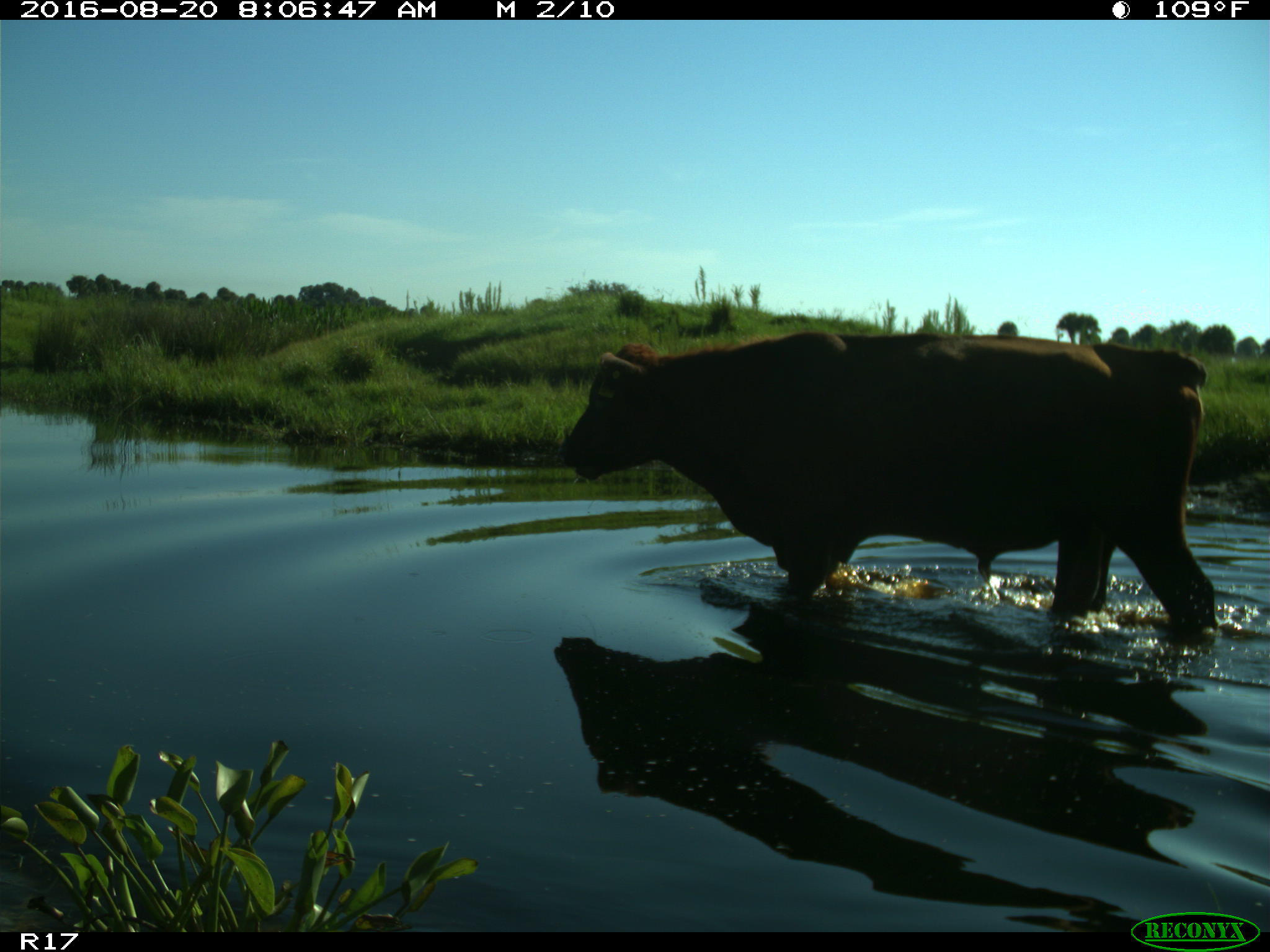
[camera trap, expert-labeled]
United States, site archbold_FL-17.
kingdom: Animalia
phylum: Chordata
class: Mammalia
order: Artiodactyla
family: Bovidae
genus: Bos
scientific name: Bos taurus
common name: domestic cow